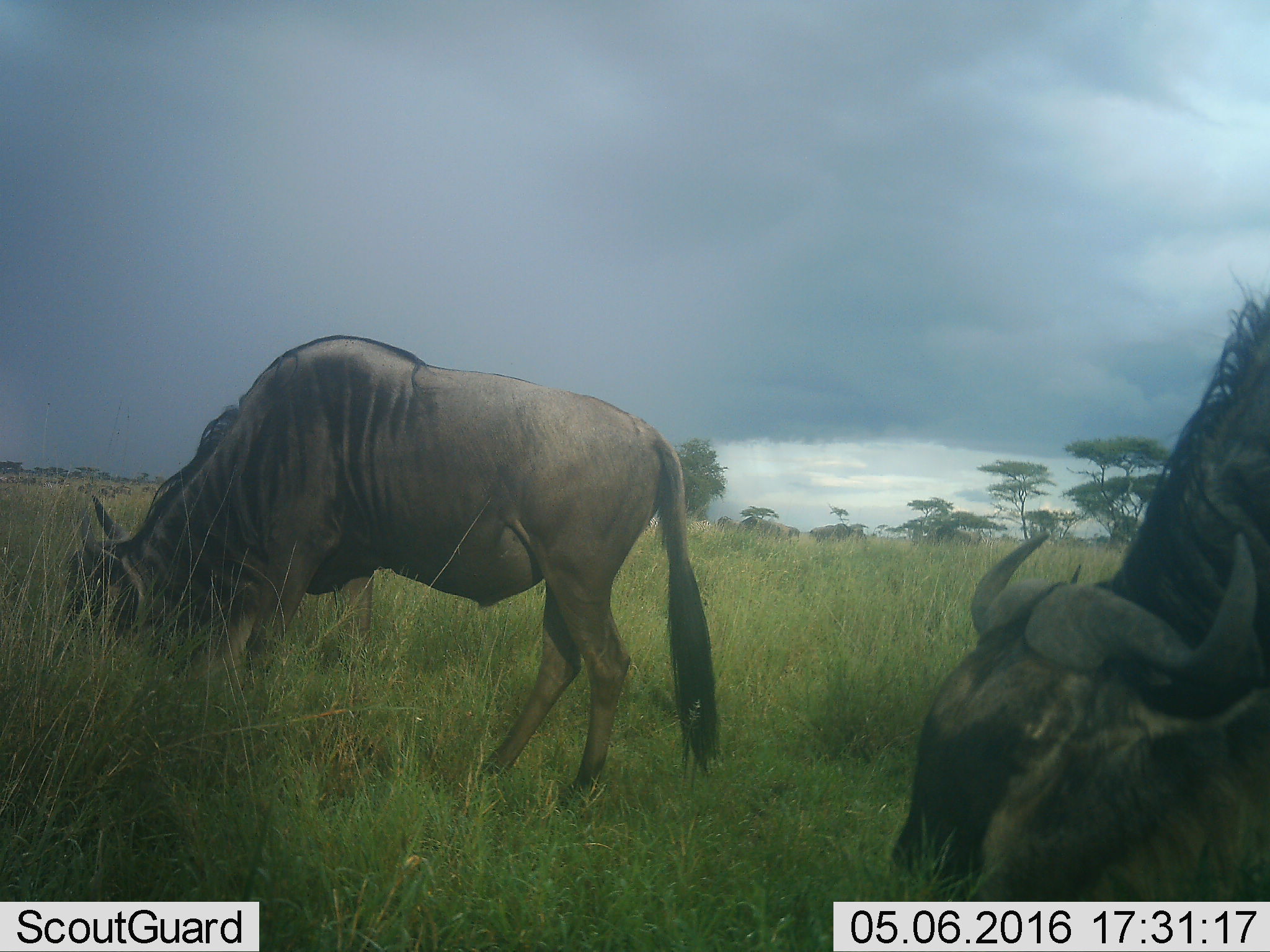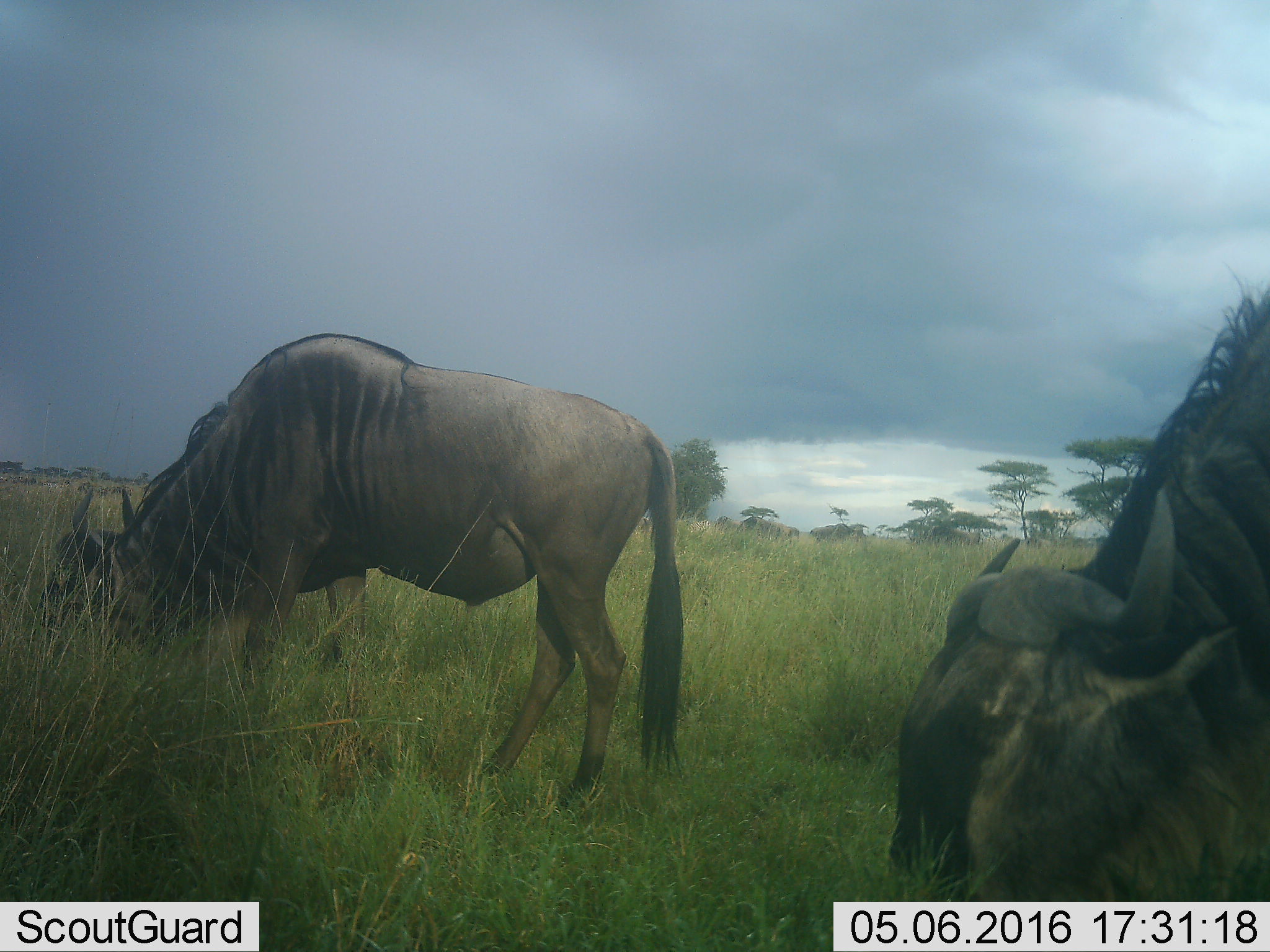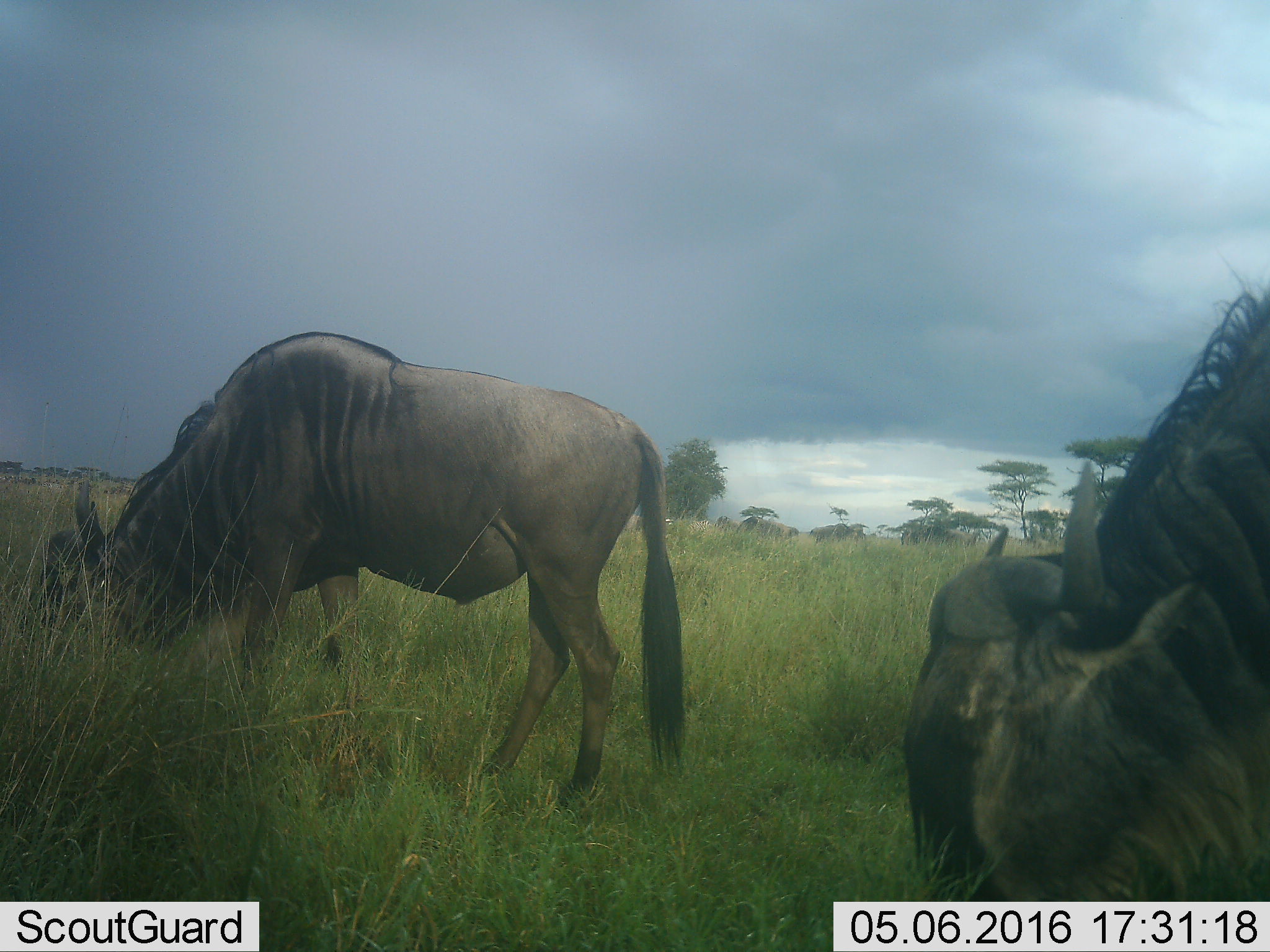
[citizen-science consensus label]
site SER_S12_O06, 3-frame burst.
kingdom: Animalia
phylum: Chordata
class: Mammalia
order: Artiodactyla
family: Bovidae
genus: Connochaetes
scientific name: Connochaetes taurinus taurinus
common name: blue wildebeest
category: wildebeestblue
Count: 6.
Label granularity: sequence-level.